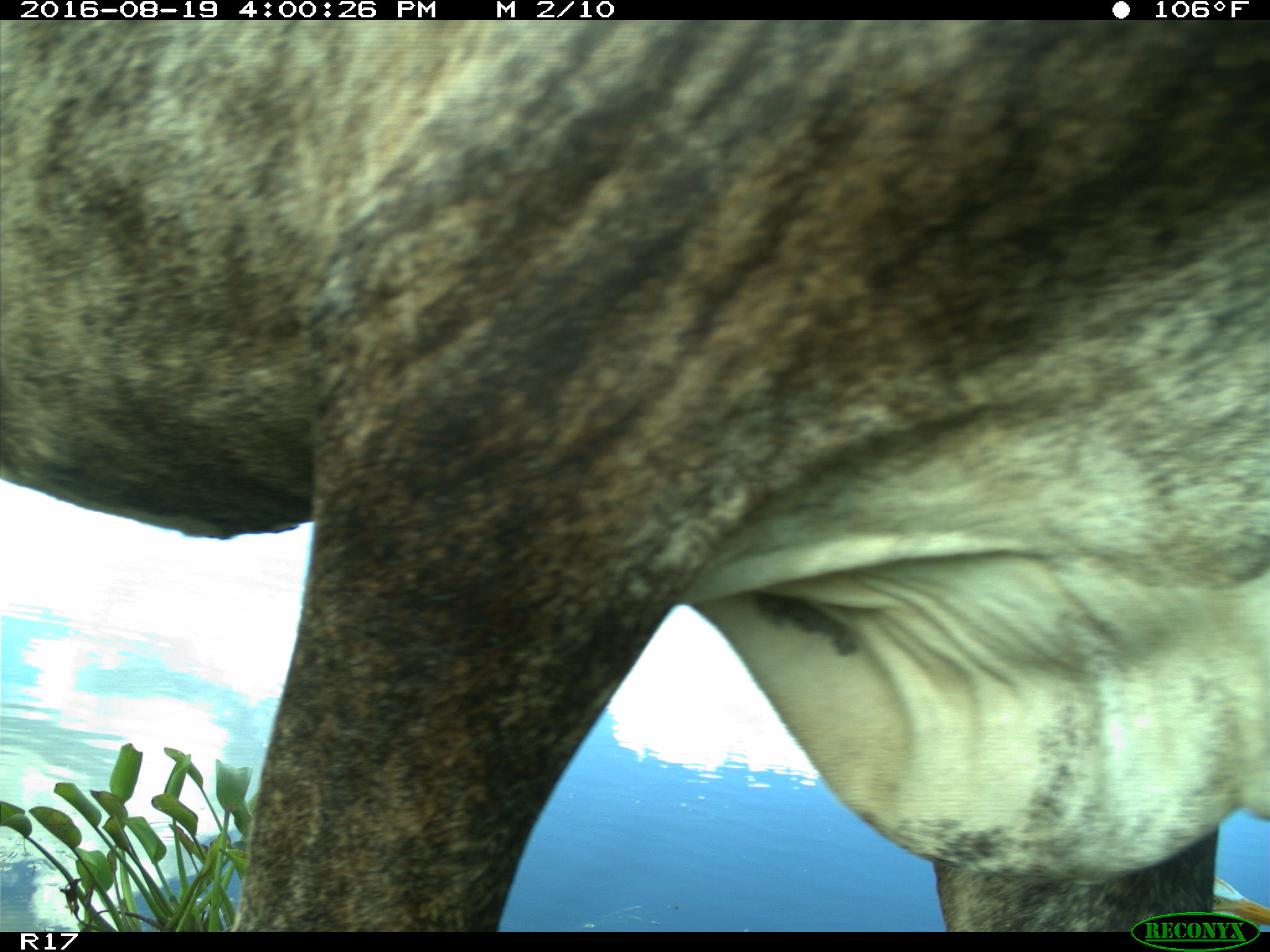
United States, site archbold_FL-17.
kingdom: Animalia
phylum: Chordata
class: Mammalia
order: Artiodactyla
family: Bovidae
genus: Bos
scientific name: Bos taurus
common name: domestic cow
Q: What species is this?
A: Bos taurus (domestic cow).